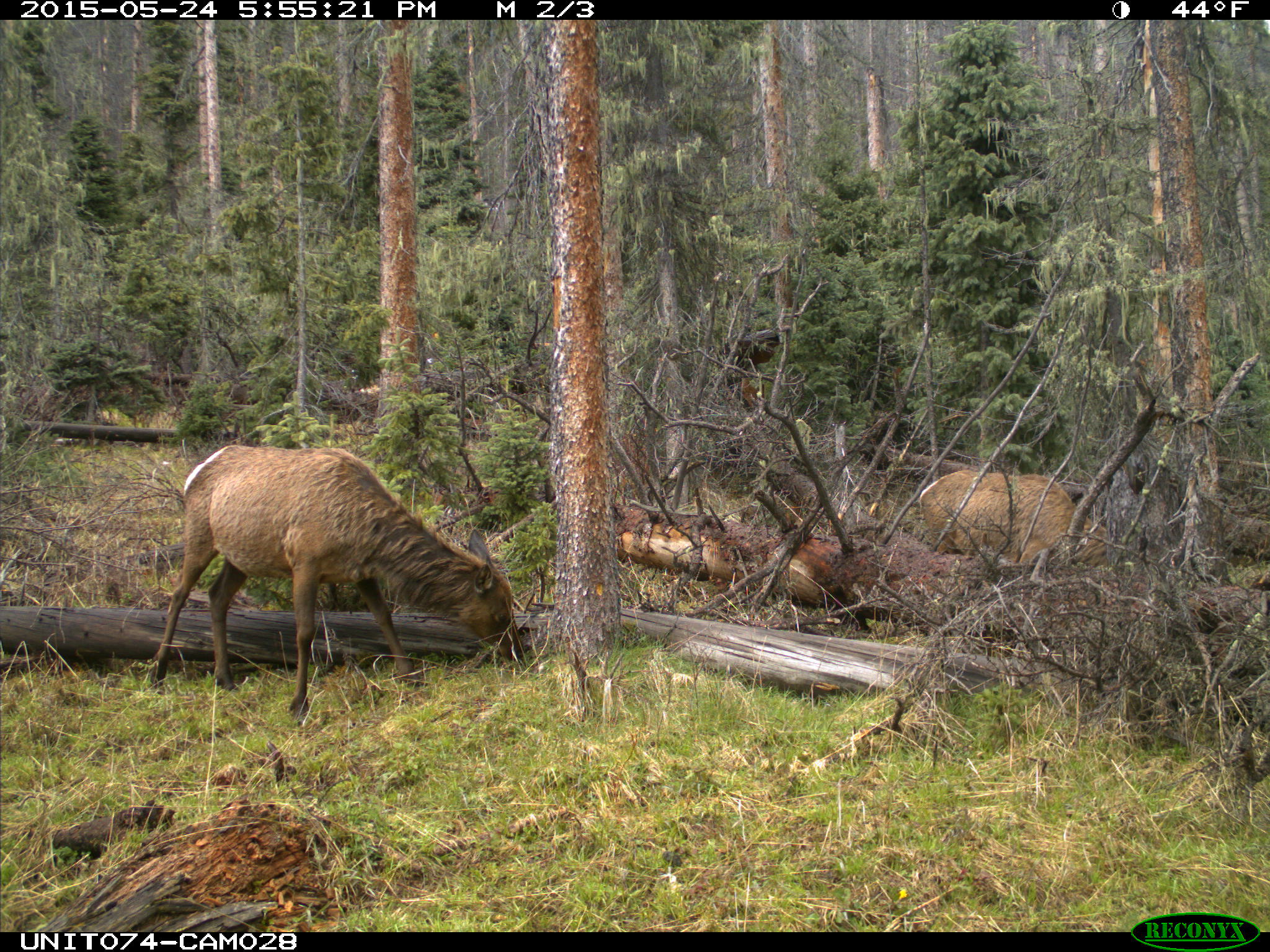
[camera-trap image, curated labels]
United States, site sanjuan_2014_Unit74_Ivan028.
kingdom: Animalia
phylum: Chordata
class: Mammalia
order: Artiodactyla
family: Cervidae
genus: Cervus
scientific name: Cervus elaphus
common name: red deer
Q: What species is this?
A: Cervus elaphus (red deer).